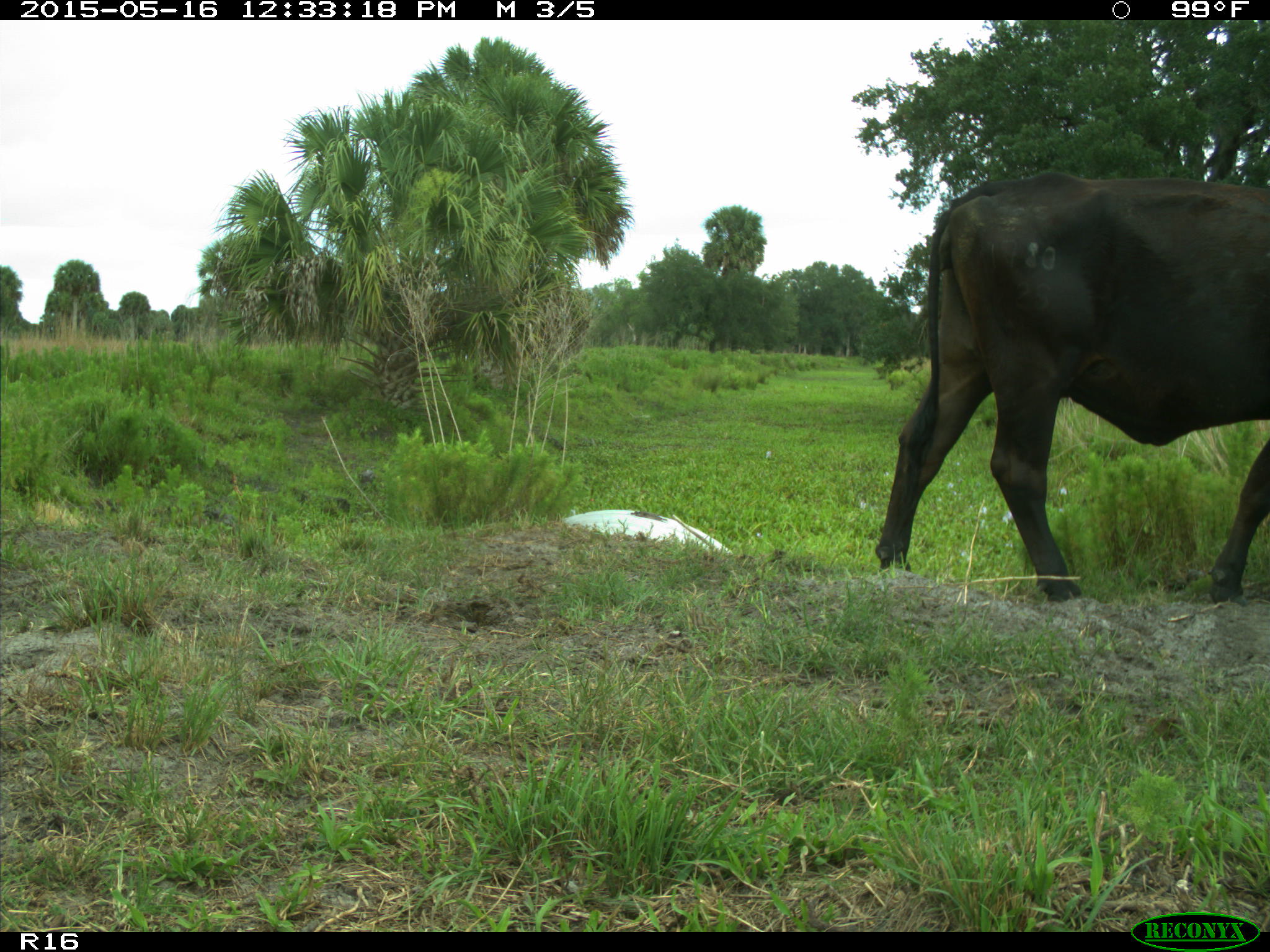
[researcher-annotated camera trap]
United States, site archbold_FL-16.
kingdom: Animalia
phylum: Chordata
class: Mammalia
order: Artiodactyla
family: Bovidae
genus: Bos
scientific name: Bos taurus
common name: domestic cow